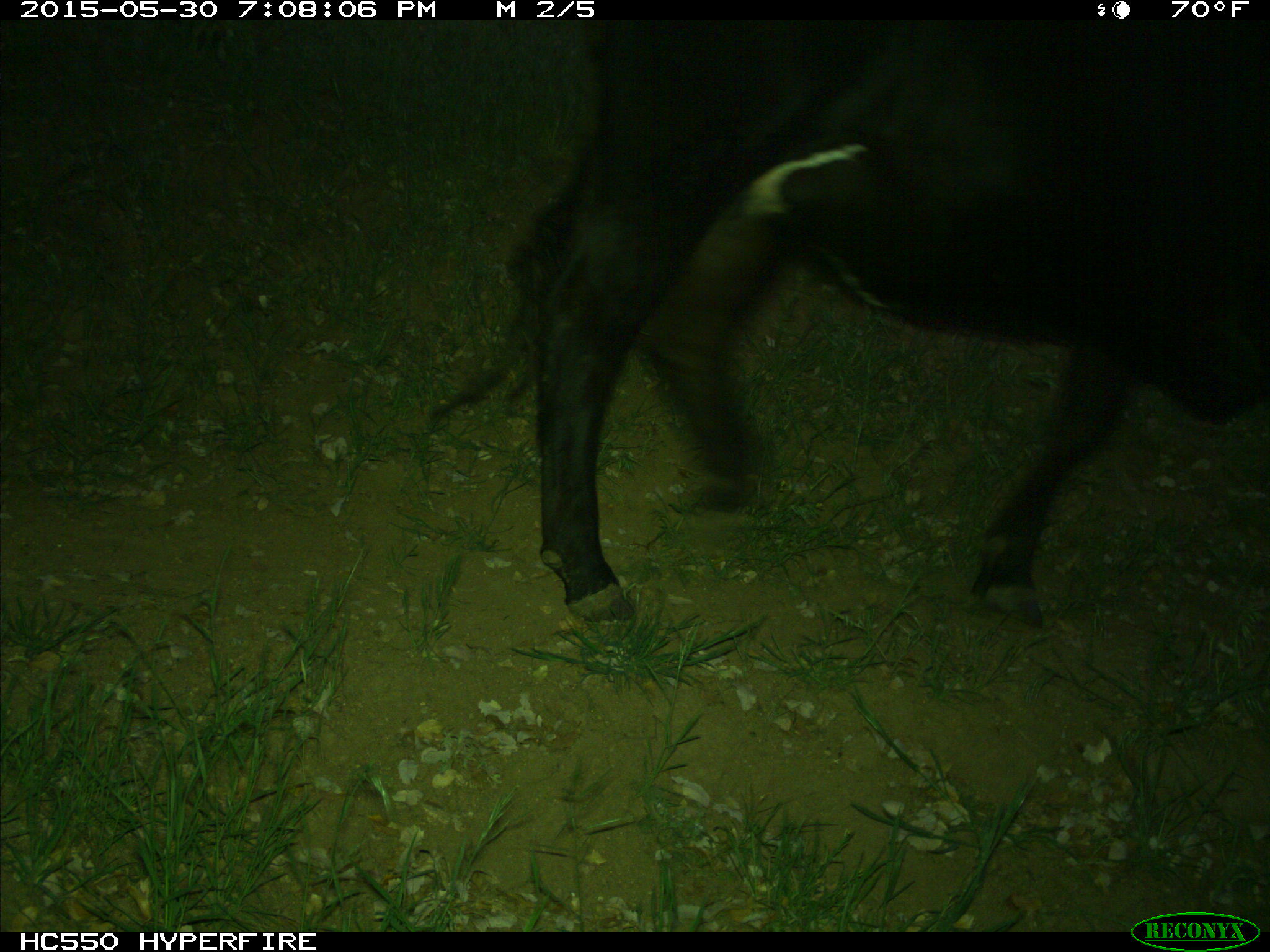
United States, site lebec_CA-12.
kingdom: Animalia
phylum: Chordata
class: Mammalia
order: Artiodactyla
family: Bovidae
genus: Bos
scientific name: Bos taurus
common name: domestic cow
Bos taurus (domestic cow).